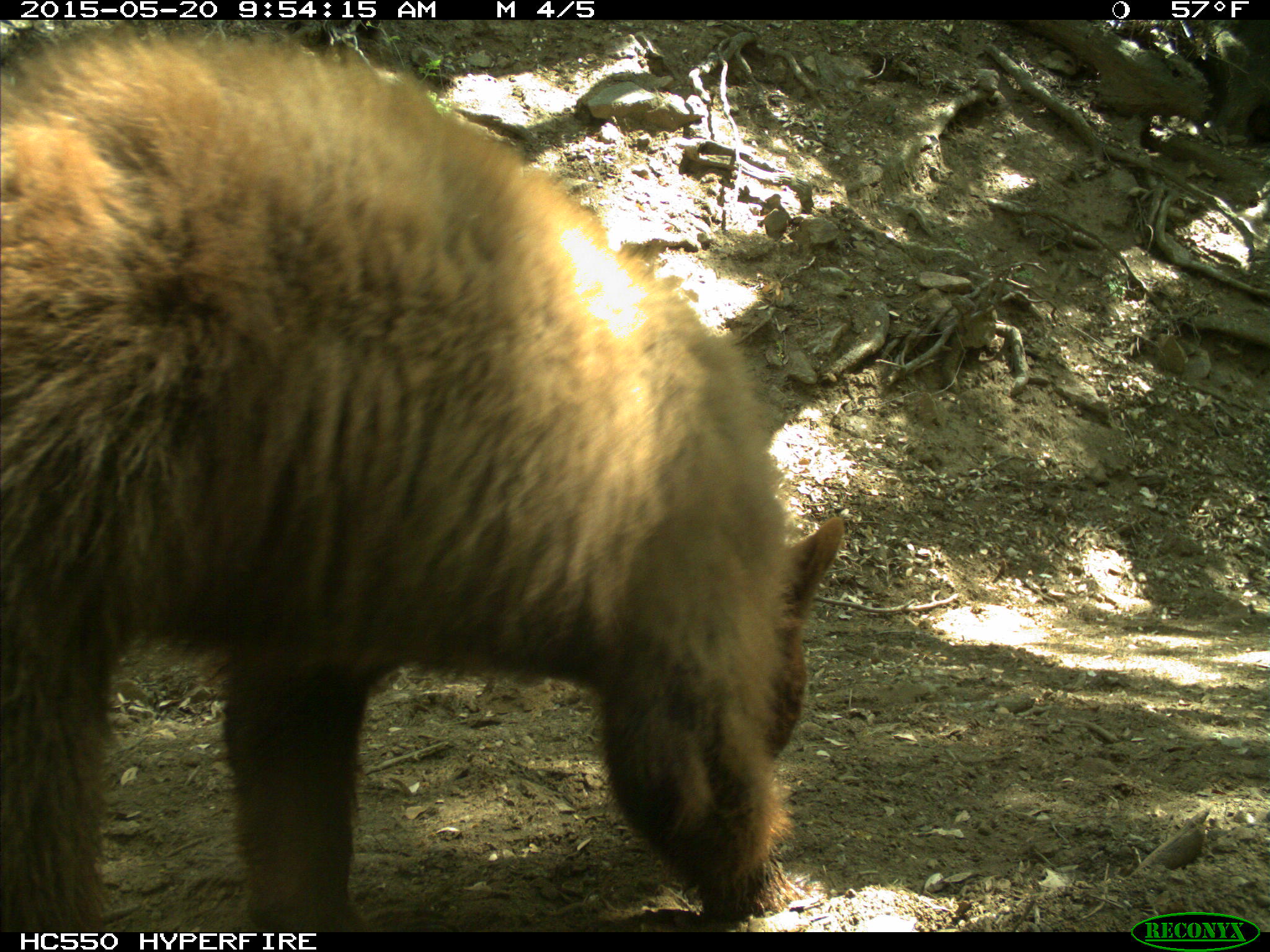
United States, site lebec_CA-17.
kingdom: Animalia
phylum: Chordata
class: Mammalia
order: Carnivora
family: Ursidae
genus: Ursus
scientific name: Ursus americanus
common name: american black bear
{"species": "Ursus americanus (american black bear)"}